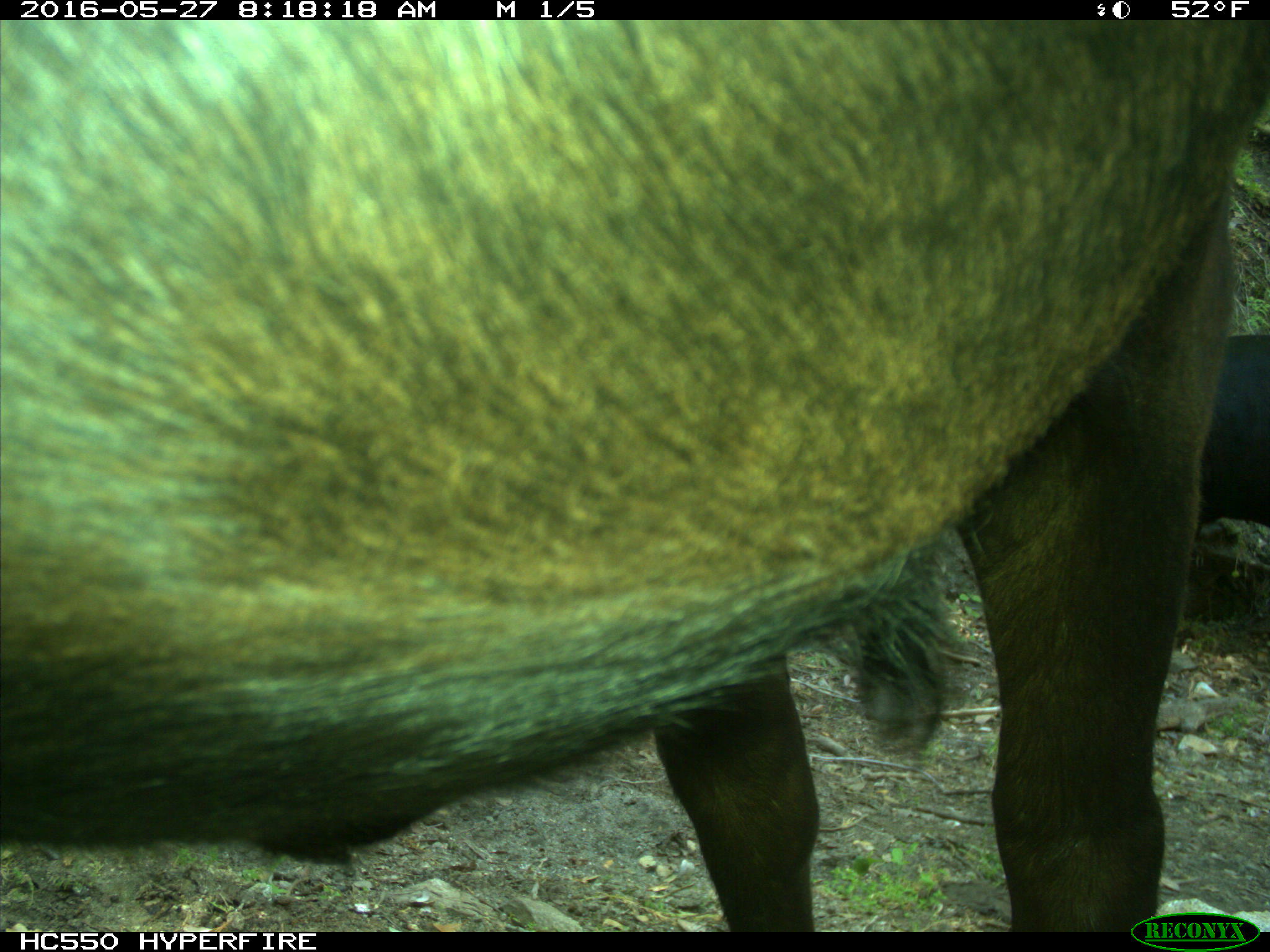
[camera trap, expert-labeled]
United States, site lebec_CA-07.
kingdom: Animalia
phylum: Chordata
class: Mammalia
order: Artiodactyla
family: Bovidae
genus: Bos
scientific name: Bos taurus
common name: domestic cow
Bos taurus (domestic cow).